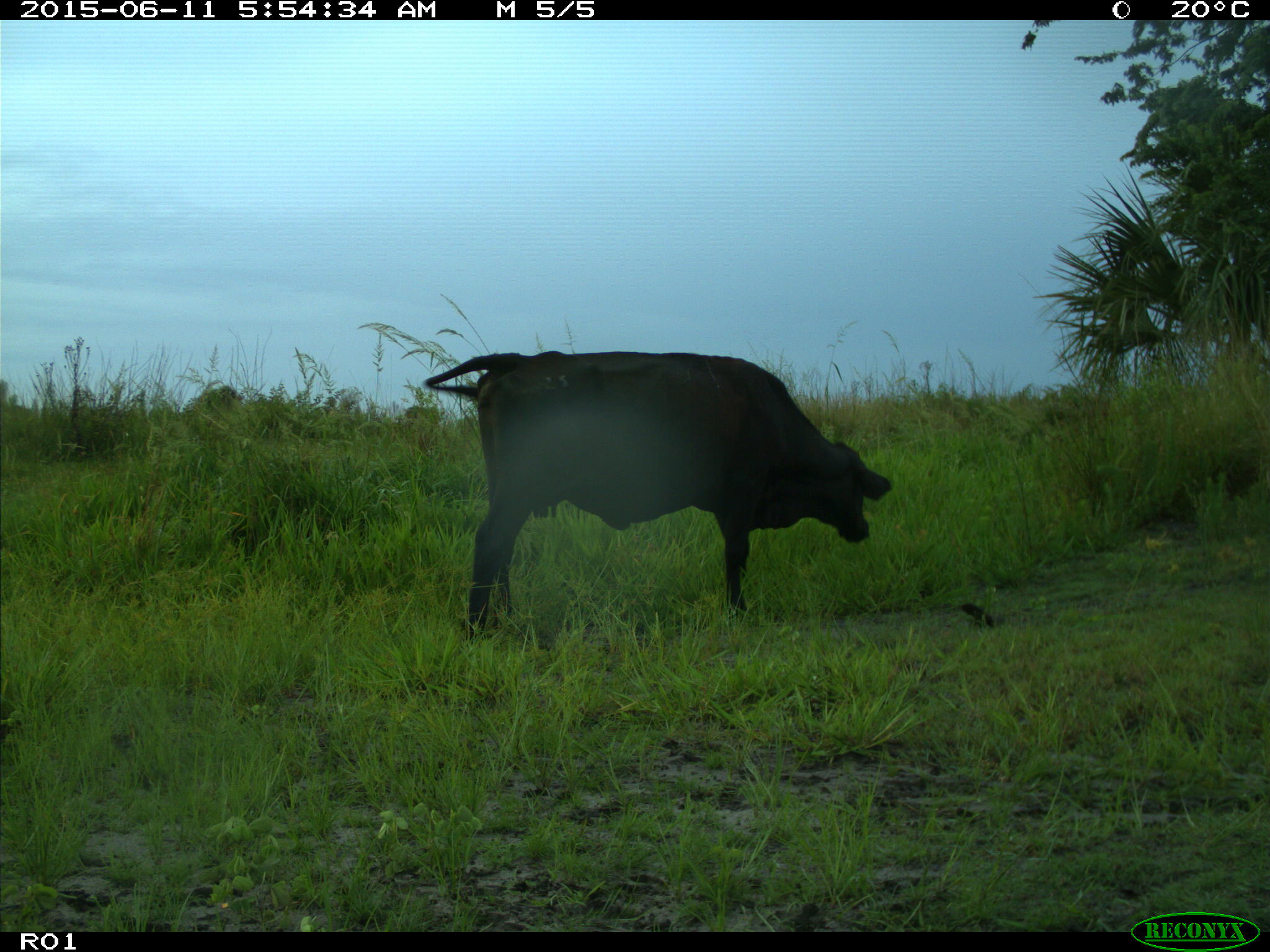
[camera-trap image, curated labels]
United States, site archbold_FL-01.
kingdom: Animalia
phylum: Chordata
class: Mammalia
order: Artiodactyla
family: Bovidae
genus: Bos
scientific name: Bos taurus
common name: domestic cow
Bos taurus (domestic cow).